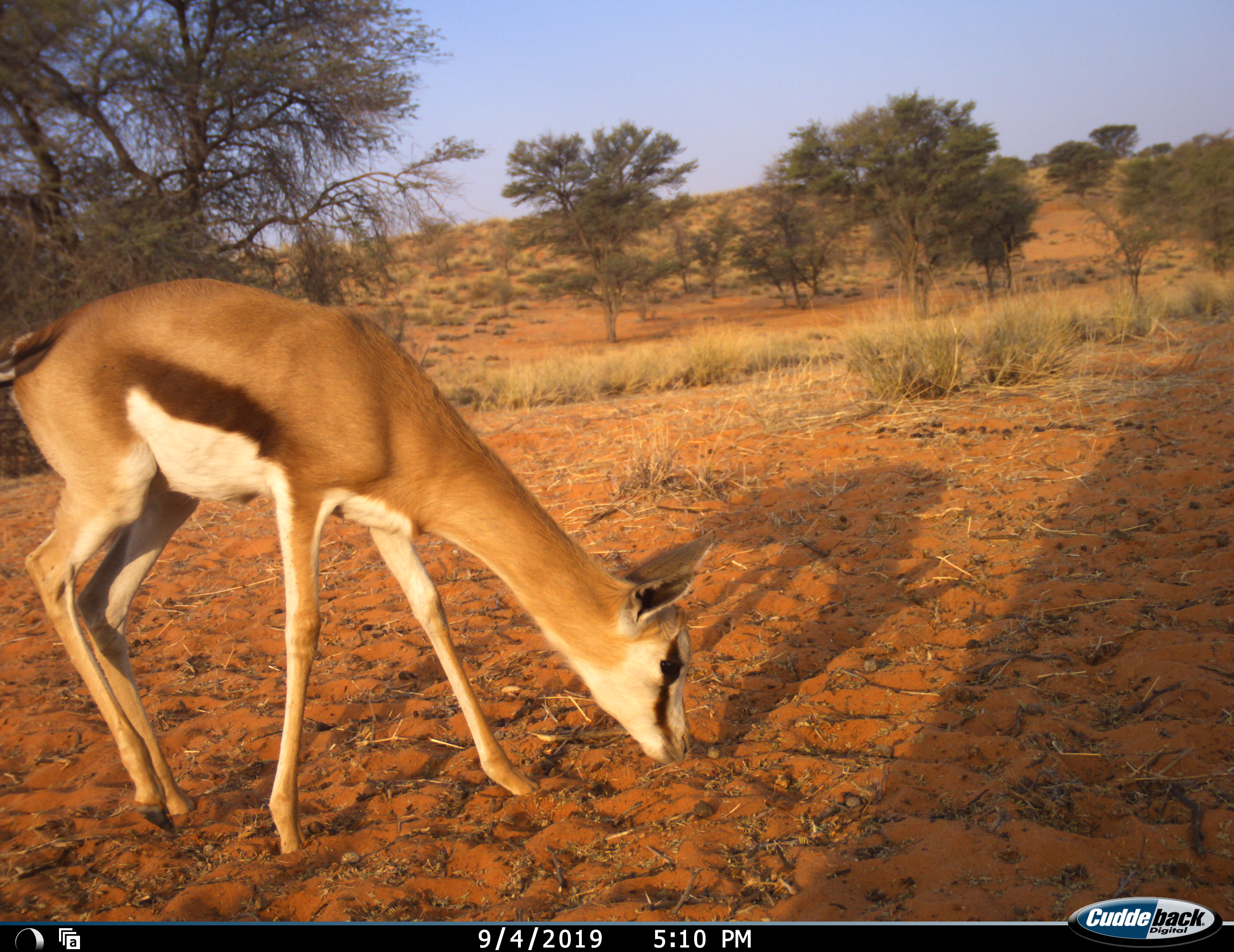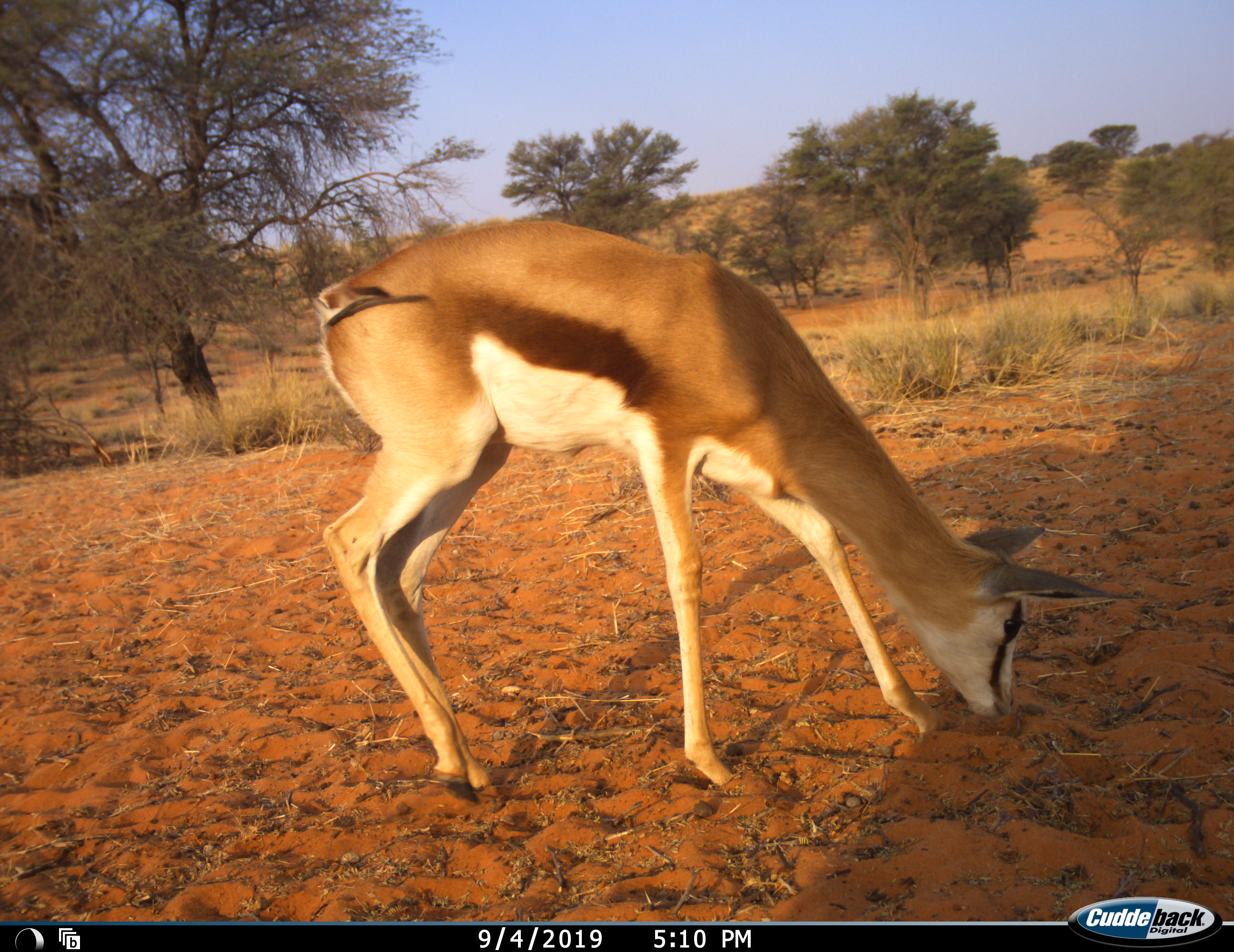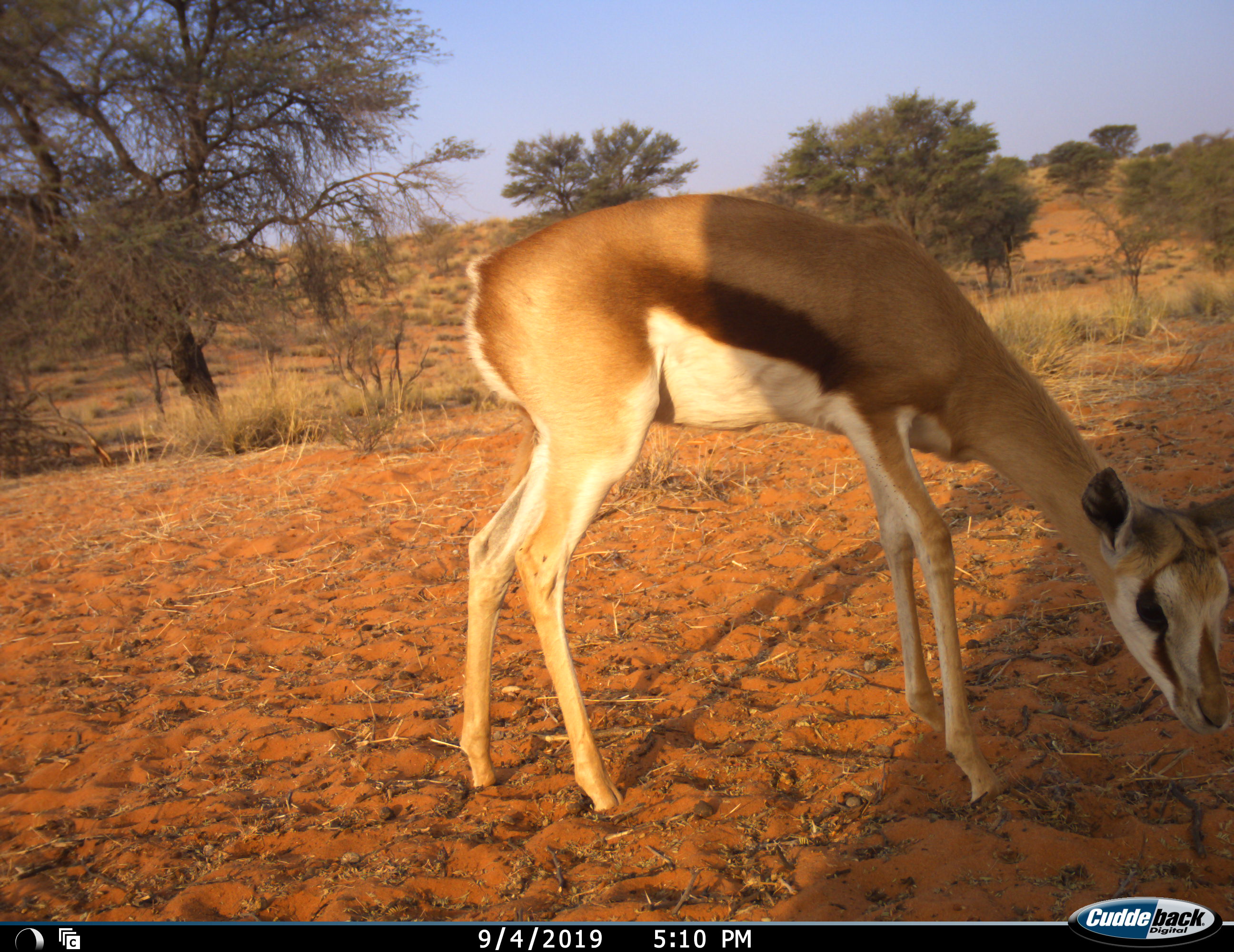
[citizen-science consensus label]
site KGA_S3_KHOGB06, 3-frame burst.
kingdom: Animalia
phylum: Chordata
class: Mammalia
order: Artiodactyla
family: Bovidae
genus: Antidorcas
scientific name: Antidorcas marsupialis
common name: springbok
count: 1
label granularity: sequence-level